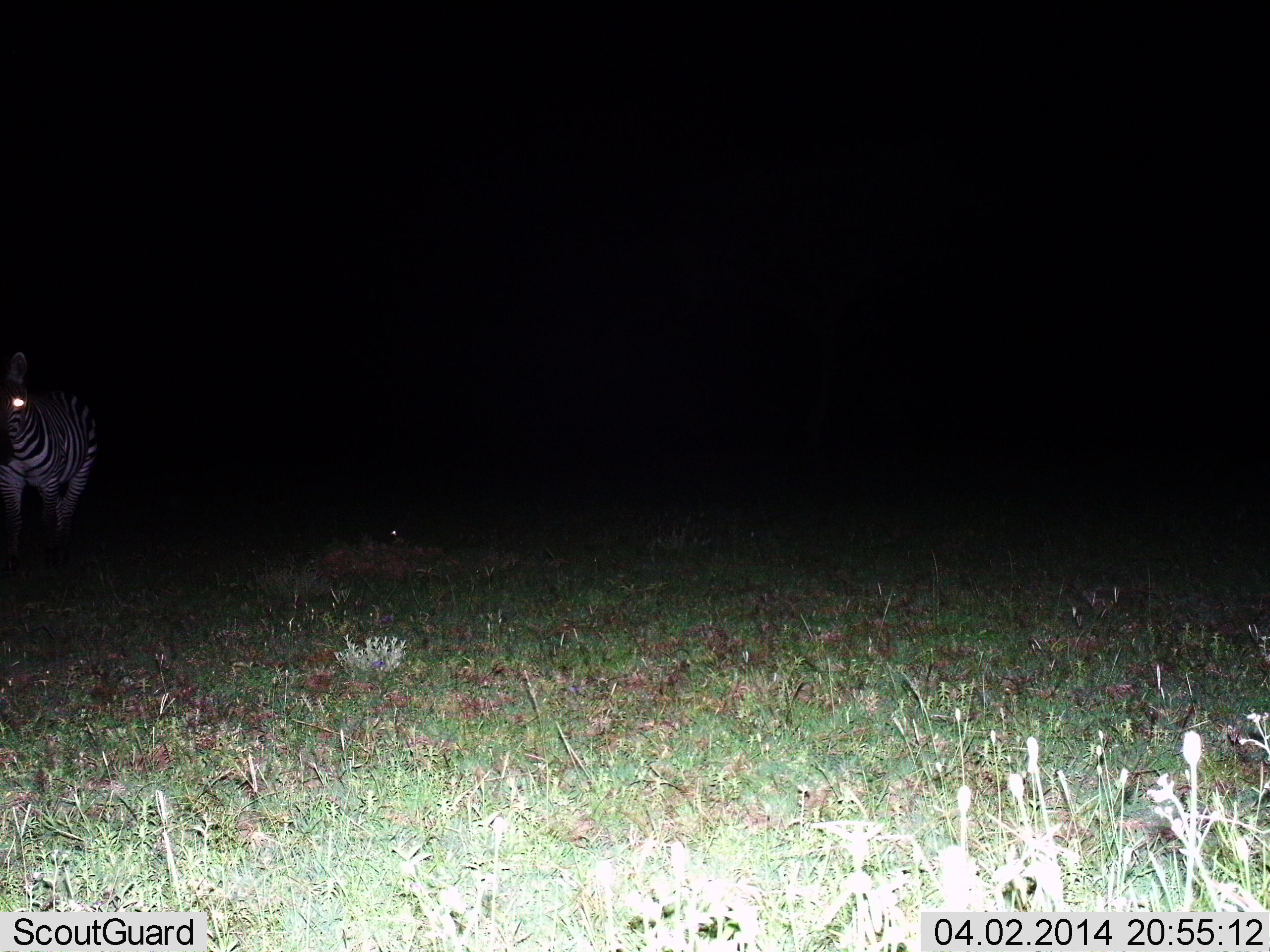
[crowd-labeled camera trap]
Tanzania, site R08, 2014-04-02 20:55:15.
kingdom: Animalia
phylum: Chordata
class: Mammalia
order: Perissodactyla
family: Equidae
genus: Equus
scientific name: Equus quagga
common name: plains zebra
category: zebra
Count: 1.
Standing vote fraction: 70%.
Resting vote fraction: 0%.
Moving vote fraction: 30%.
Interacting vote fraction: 0%.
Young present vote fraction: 0%.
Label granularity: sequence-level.